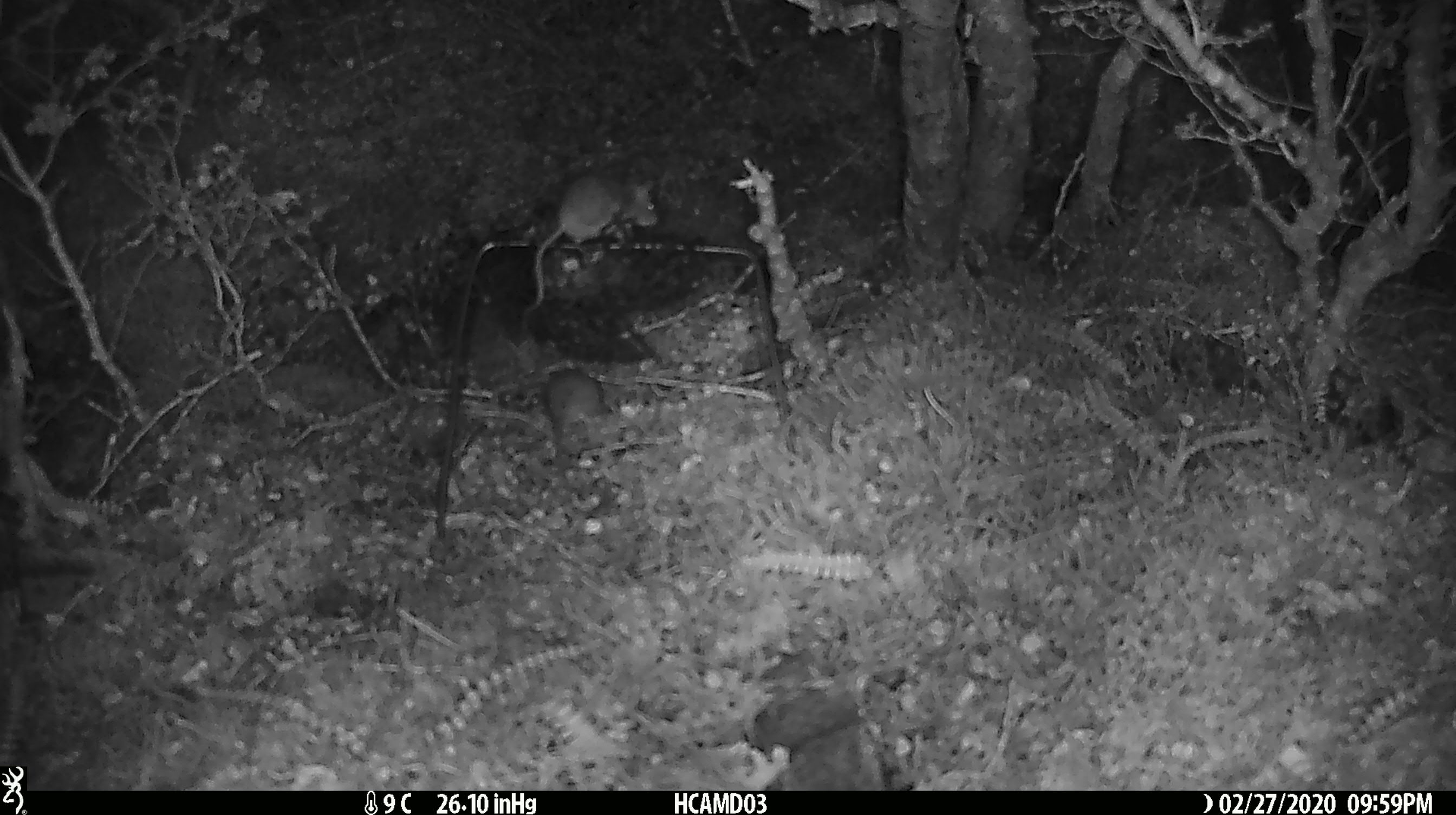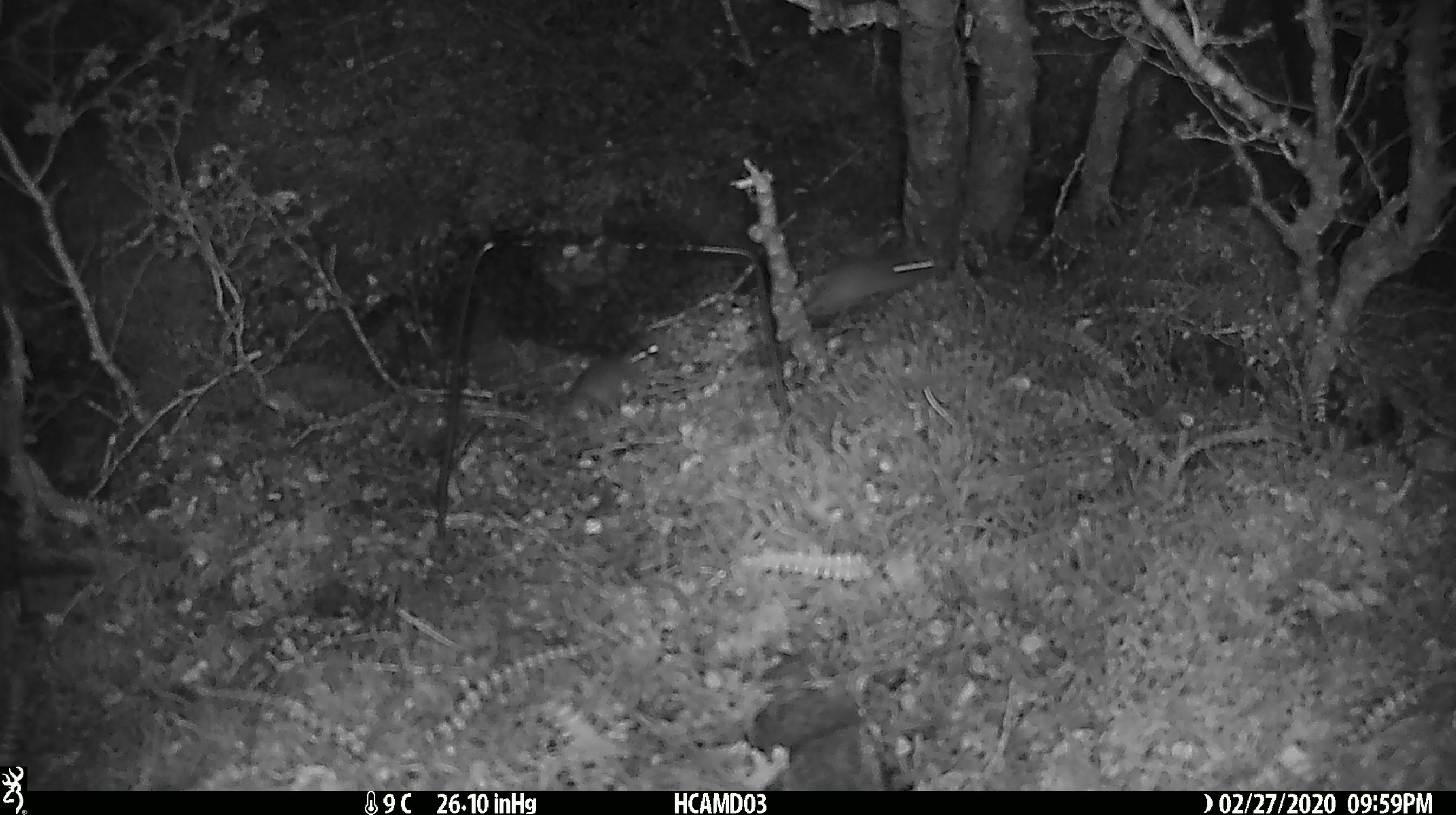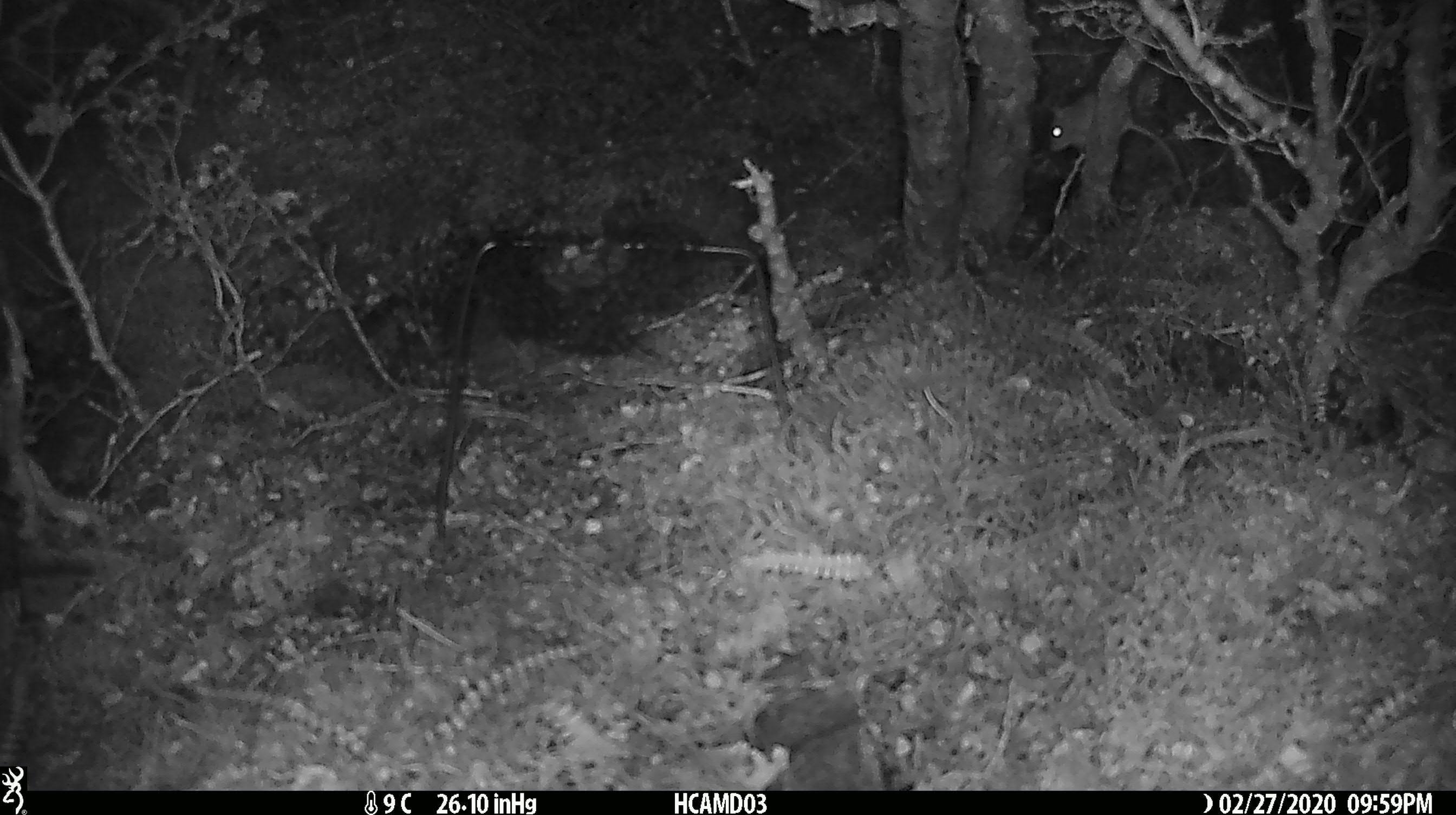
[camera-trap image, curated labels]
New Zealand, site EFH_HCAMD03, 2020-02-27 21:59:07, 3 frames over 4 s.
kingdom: Animalia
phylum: Chordata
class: Mammalia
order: Rodentia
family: Muridae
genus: Mus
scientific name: Mus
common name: mouse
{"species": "mouse (Mus)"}